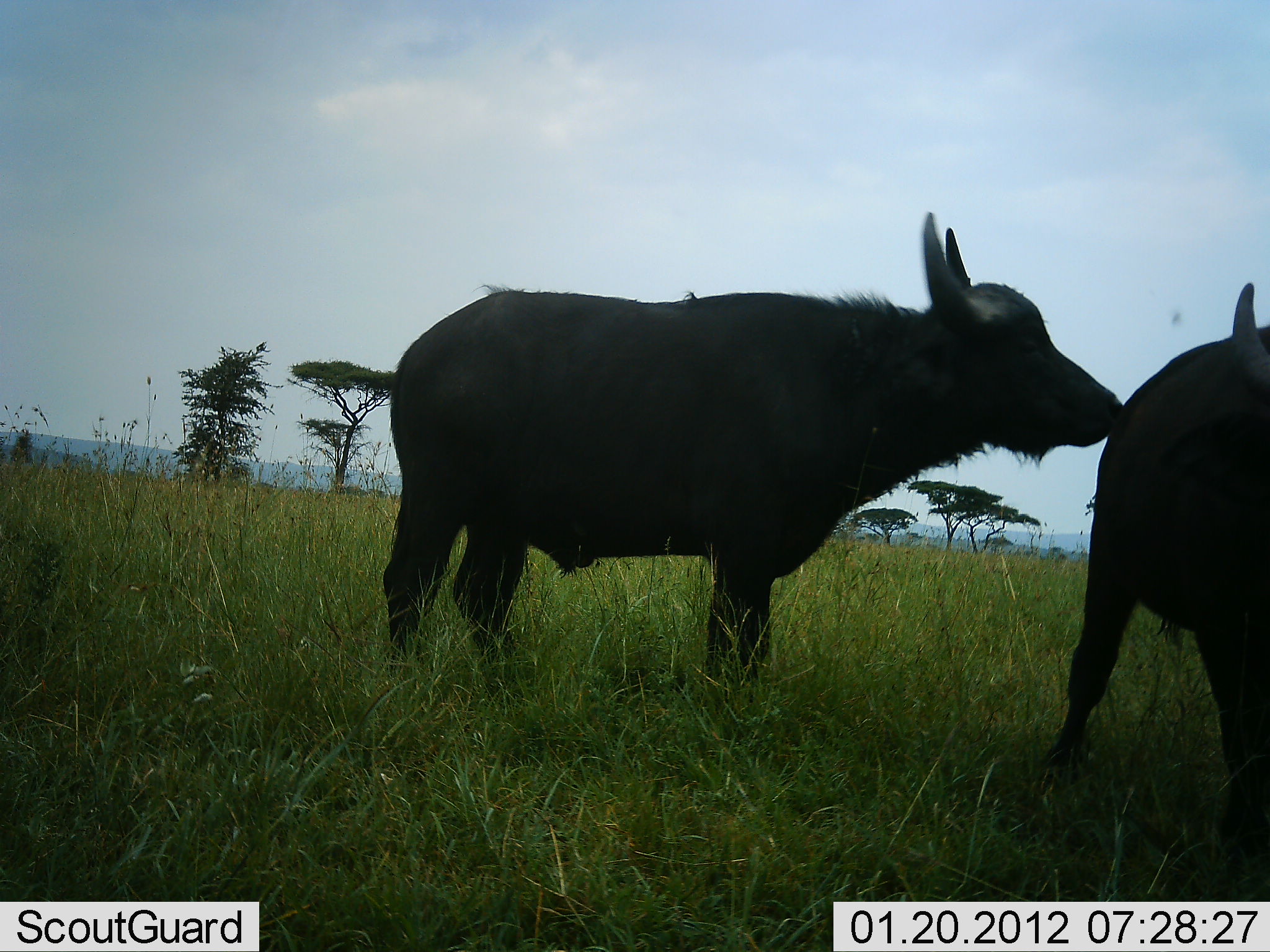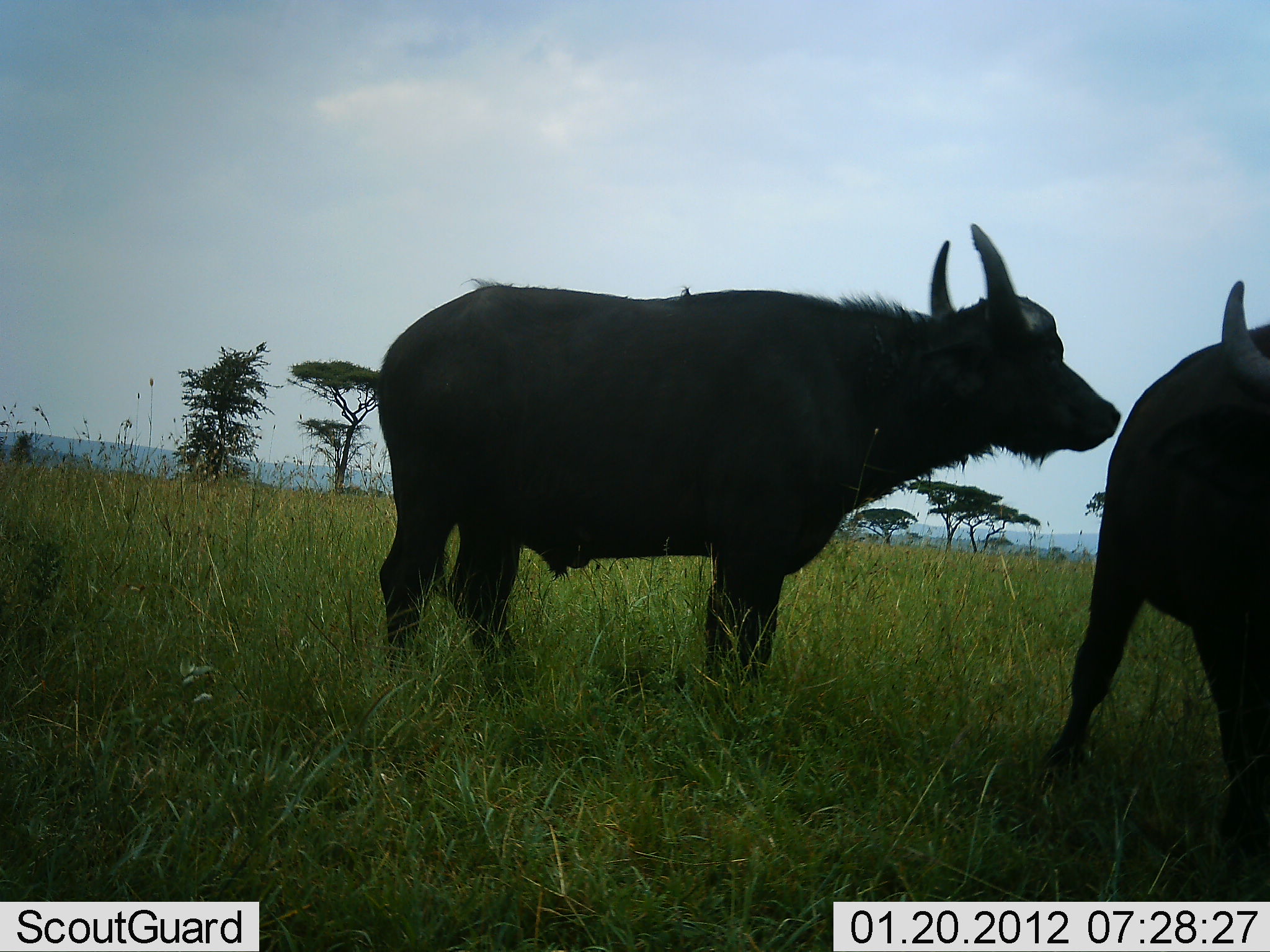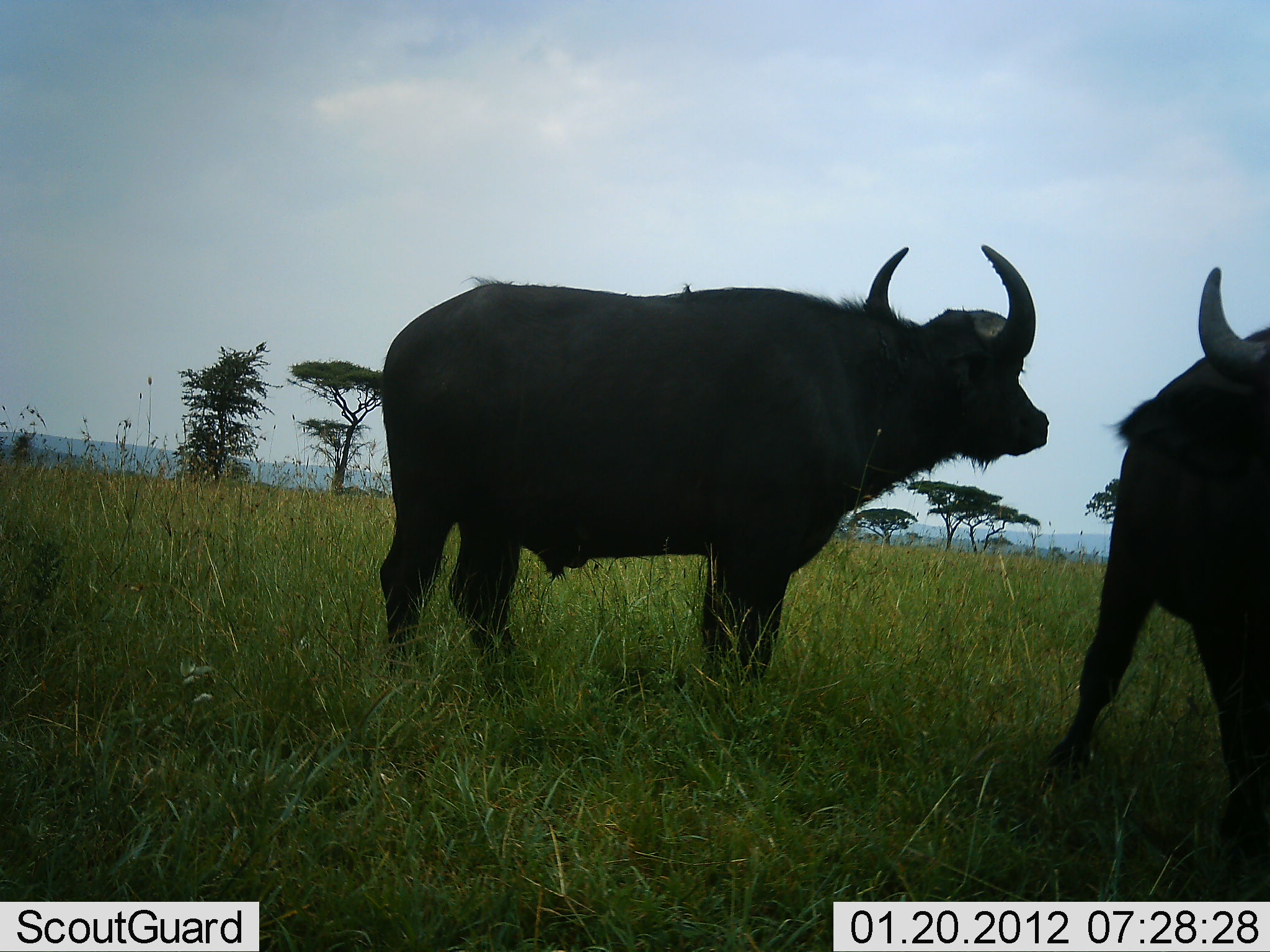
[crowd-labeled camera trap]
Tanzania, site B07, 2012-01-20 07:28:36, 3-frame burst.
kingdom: Animalia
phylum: Chordata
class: Mammalia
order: Artiodactyla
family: Bovidae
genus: Syncerus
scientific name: Syncerus caffer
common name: cape buffalo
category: buffalo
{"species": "buffalo (cape buffalo) (Syncerus caffer)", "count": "2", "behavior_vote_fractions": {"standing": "95%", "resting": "0%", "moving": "0%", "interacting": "5%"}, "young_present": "0%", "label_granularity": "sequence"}